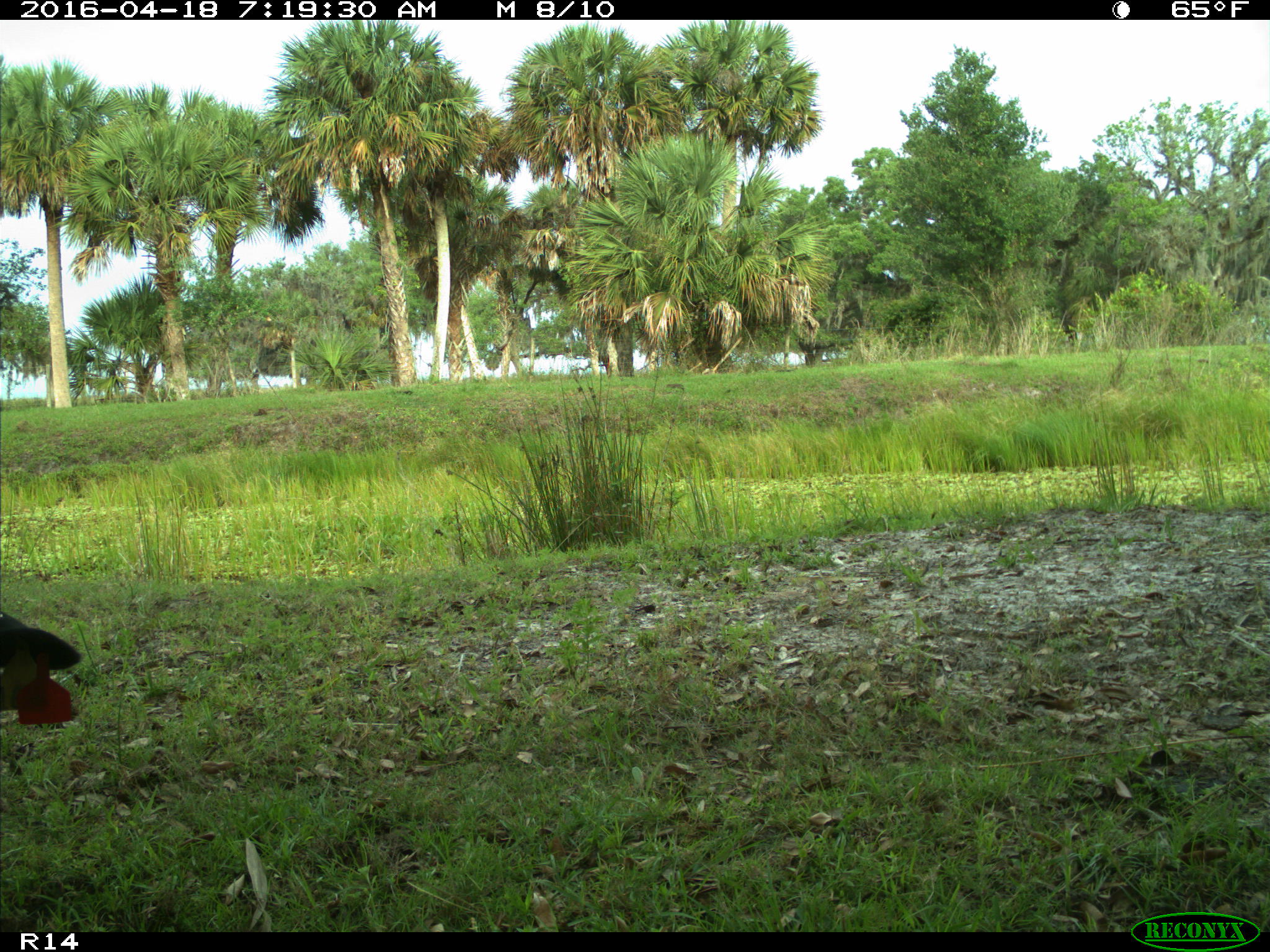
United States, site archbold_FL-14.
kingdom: Animalia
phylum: Chordata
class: Mammalia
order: Artiodactyla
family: Bovidae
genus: Bos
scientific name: Bos taurus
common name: domestic cow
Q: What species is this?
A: Bos taurus (domestic cow).